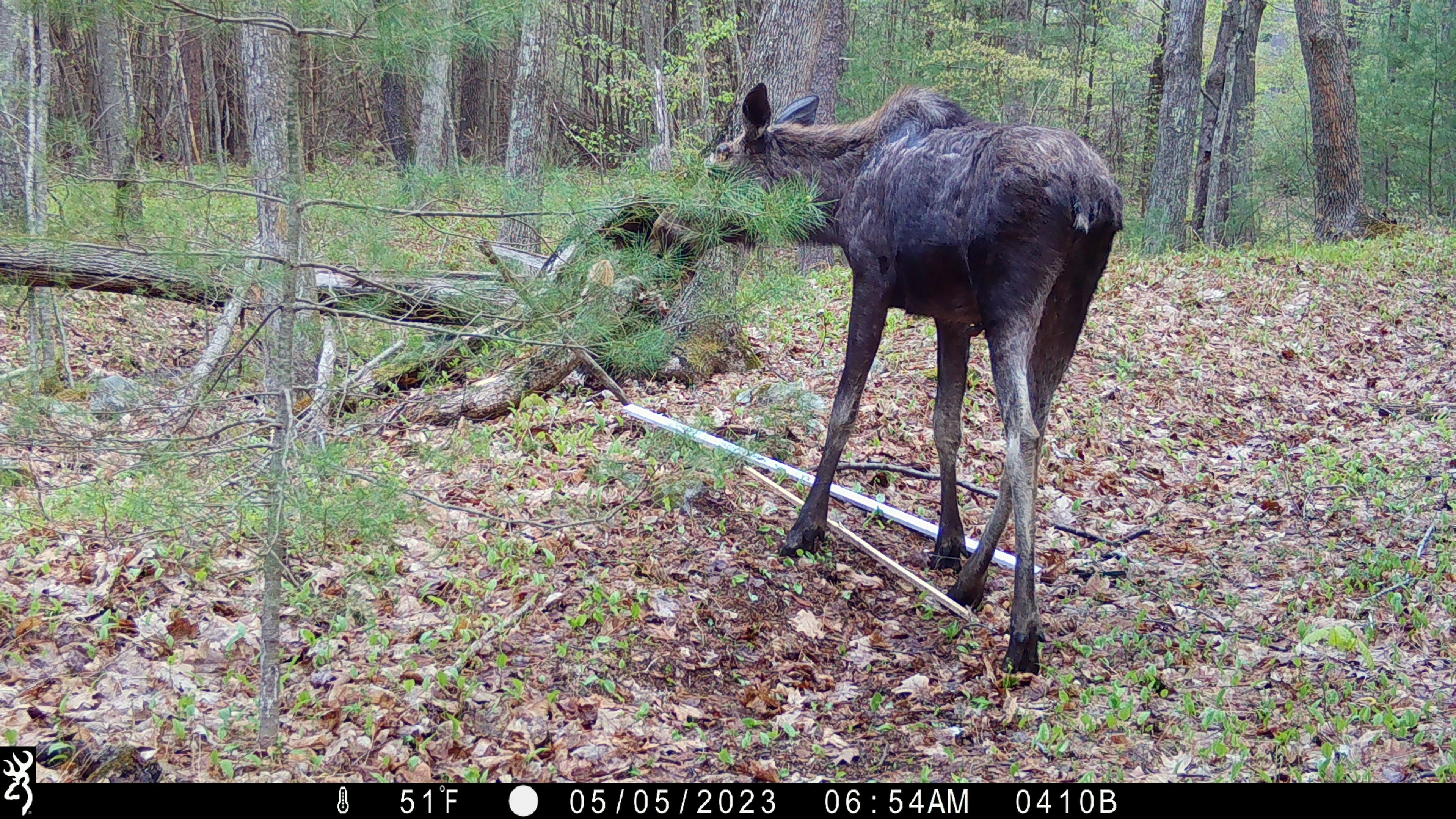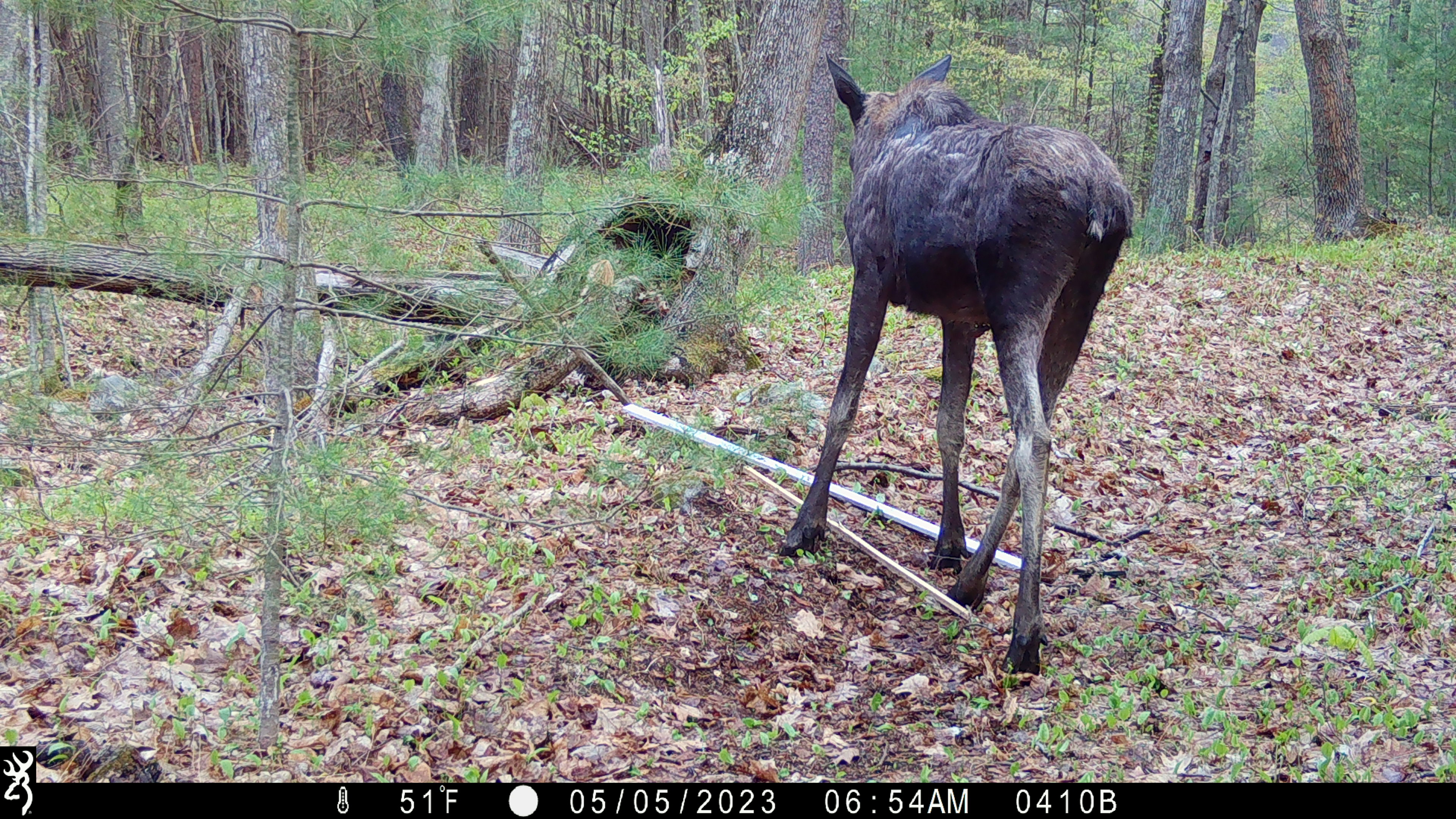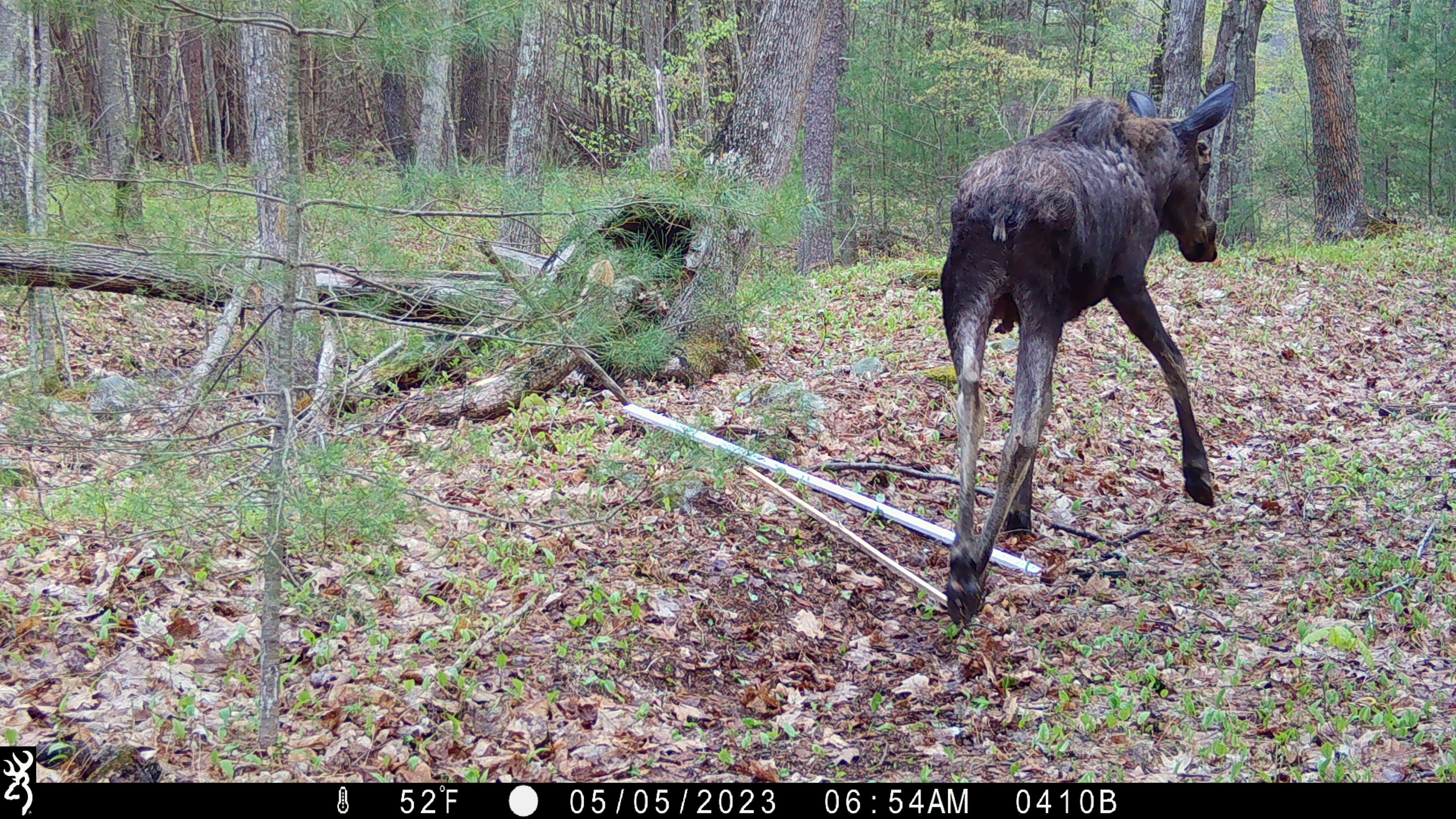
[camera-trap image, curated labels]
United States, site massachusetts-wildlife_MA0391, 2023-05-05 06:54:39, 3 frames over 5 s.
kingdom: Animalia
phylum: Chordata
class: Mammalia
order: Artiodactyla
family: Cervidae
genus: Alces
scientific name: Alces alces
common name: moose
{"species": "moose (Alces alces)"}